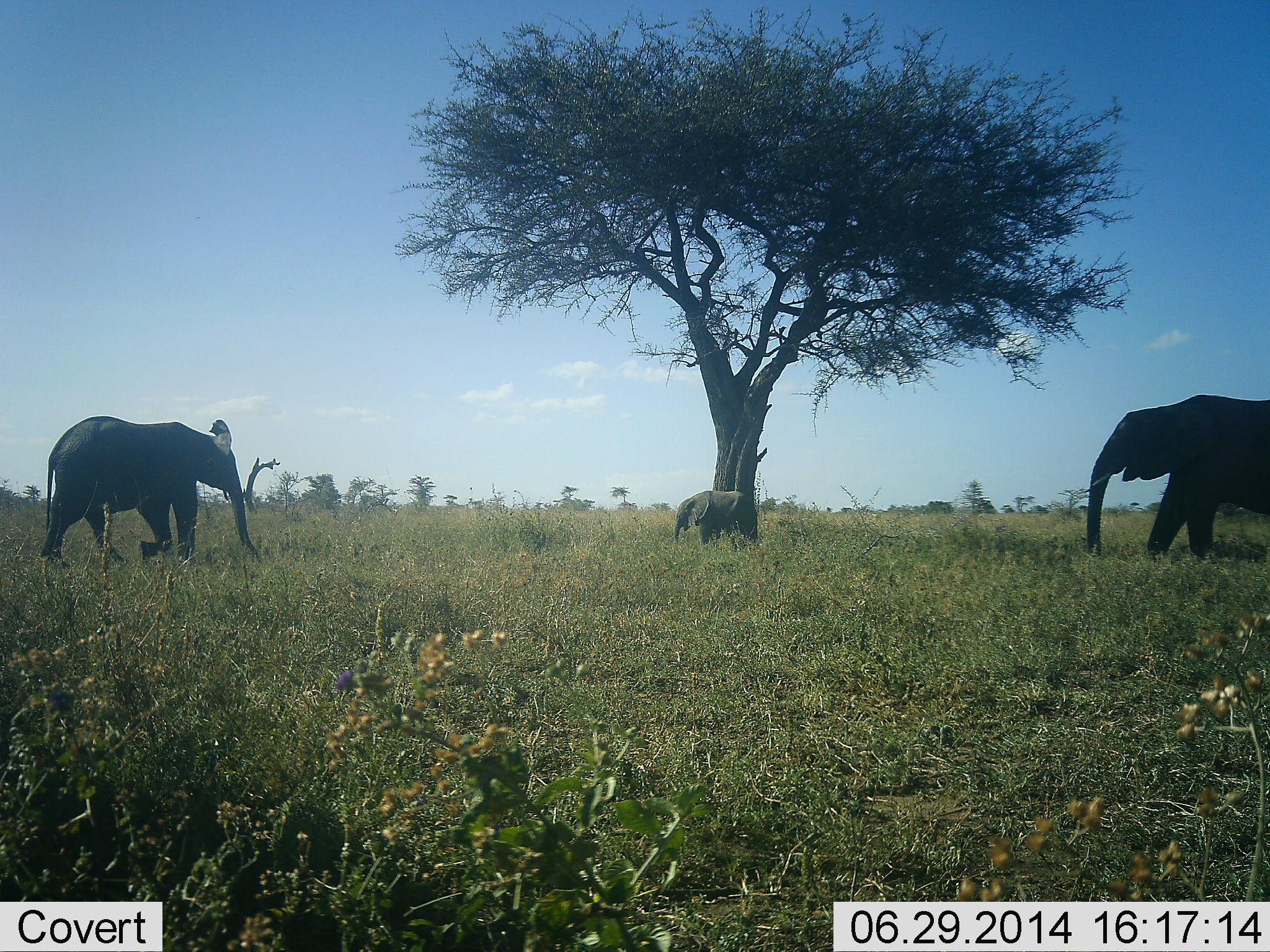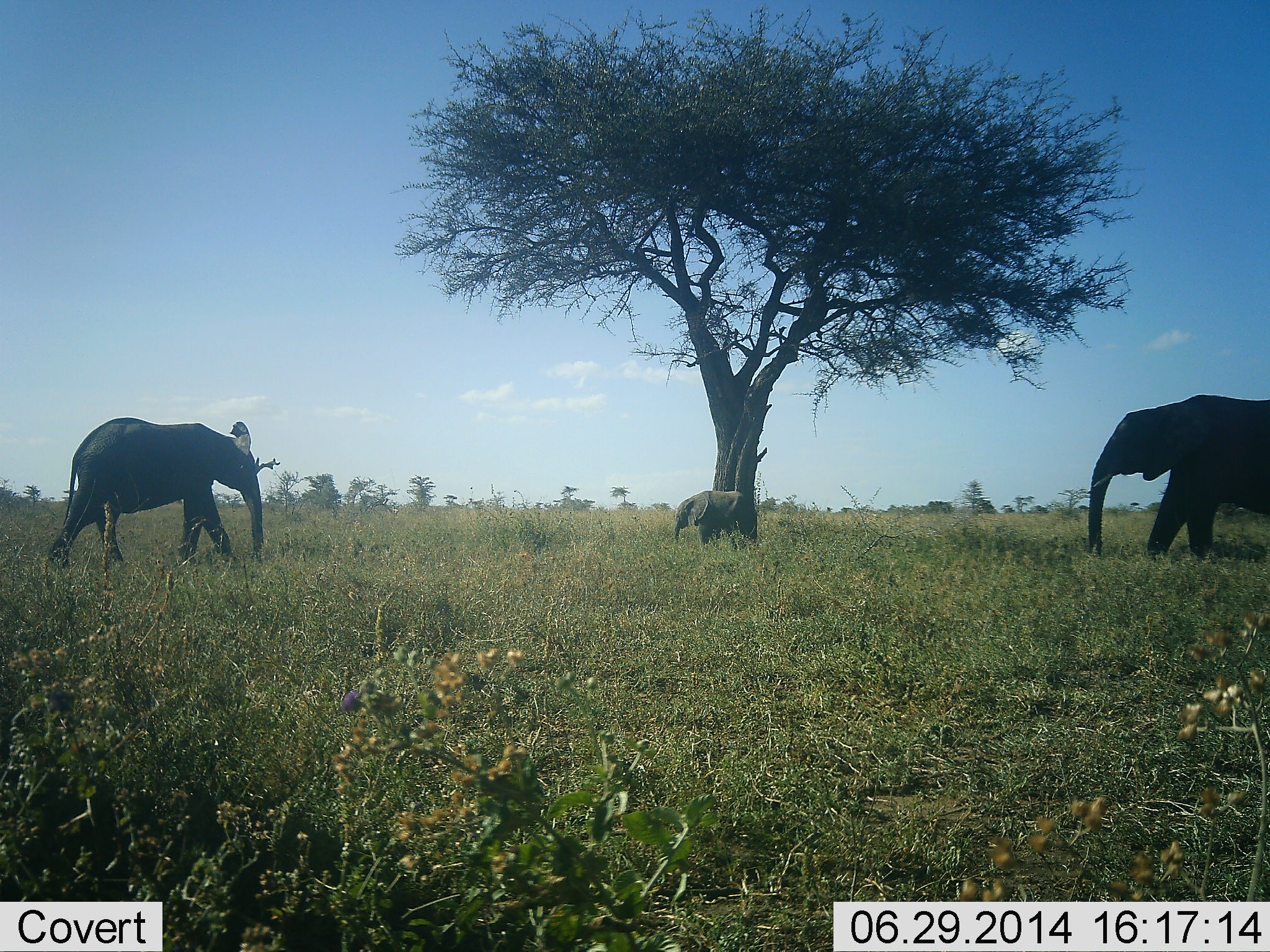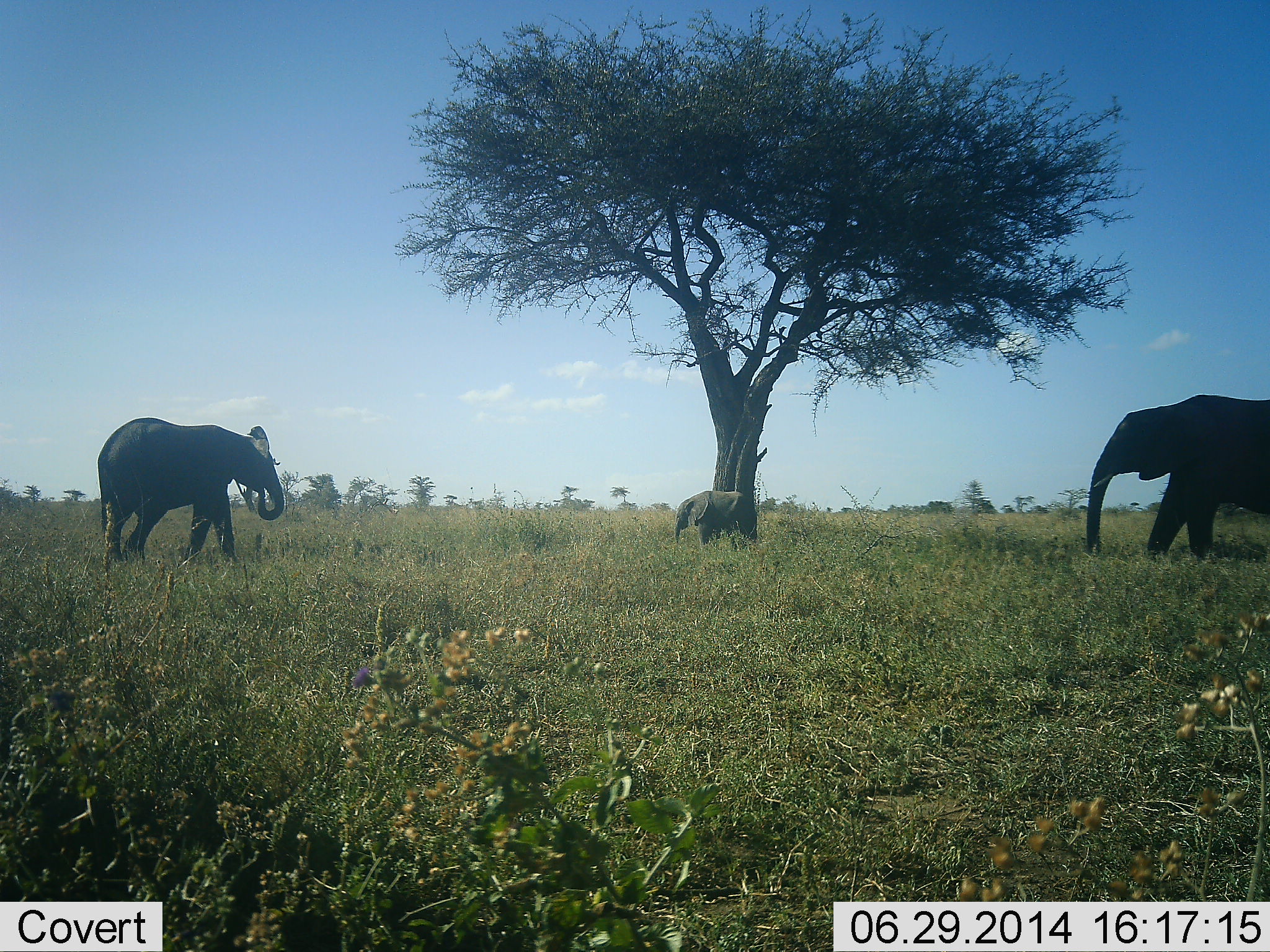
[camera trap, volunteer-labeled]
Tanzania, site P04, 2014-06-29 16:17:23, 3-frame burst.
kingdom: Animalia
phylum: Chordata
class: Mammalia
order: Proboscidea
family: Elephantidae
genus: Loxodonta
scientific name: Loxodonta africana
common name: african bush elephant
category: elephant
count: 3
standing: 70%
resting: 10%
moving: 60%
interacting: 0%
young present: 80%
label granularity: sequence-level